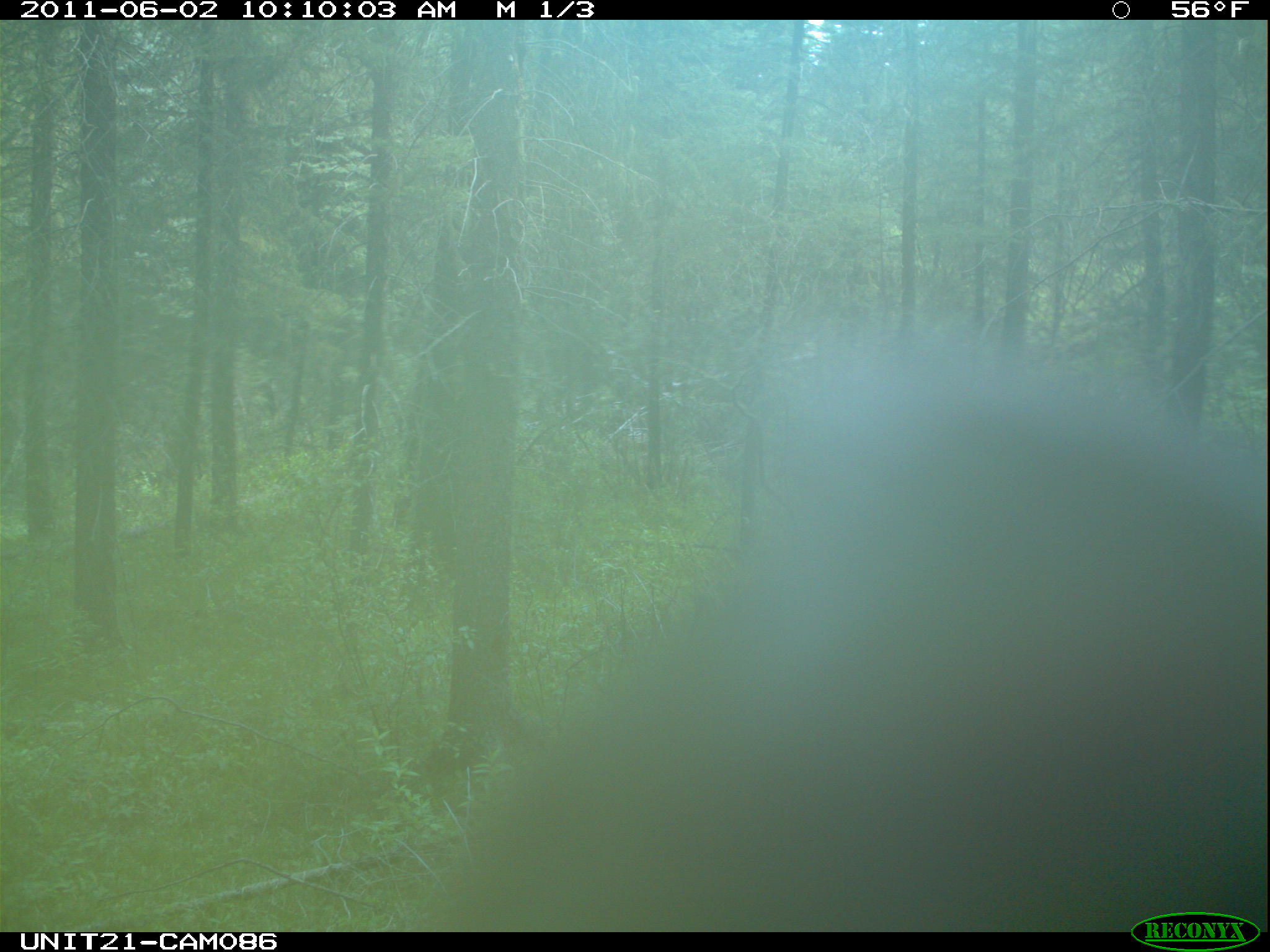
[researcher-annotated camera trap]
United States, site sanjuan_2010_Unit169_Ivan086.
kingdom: Animalia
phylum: Chordata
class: Mammalia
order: Carnivora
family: Ursidae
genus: Ursus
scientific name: Ursus americanus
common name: american black bear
Ursus americanus (american black bear).